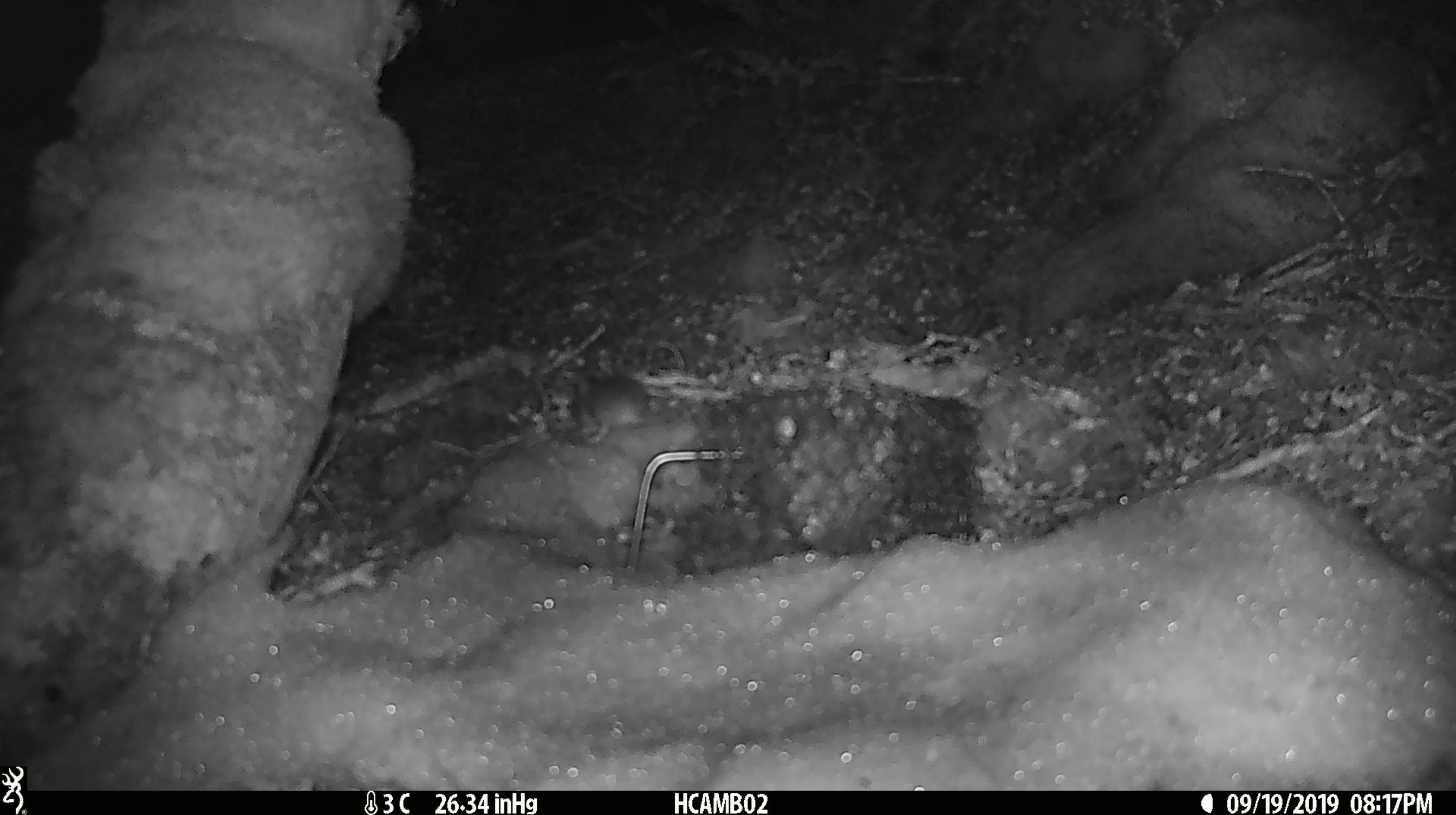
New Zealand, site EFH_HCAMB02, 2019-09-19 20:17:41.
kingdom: Animalia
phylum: Chordata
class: Mammalia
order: Rodentia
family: Muridae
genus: Mus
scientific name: Mus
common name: mouse